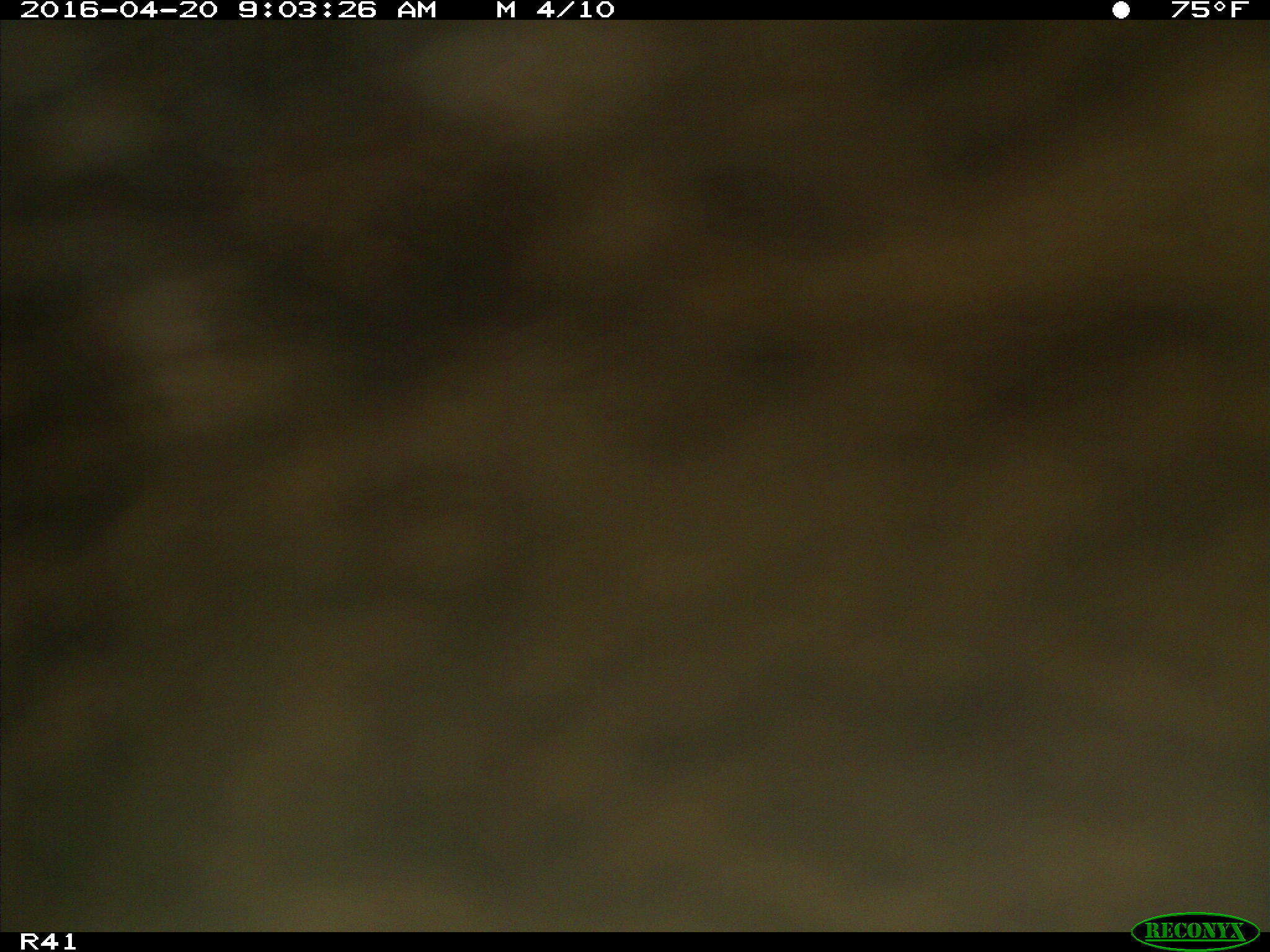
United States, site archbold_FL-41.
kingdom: Animalia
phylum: Chordata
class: Mammalia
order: Artiodactyla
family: Bovidae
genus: Bos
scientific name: Bos taurus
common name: domestic cow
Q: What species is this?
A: Bos taurus (domestic cow).